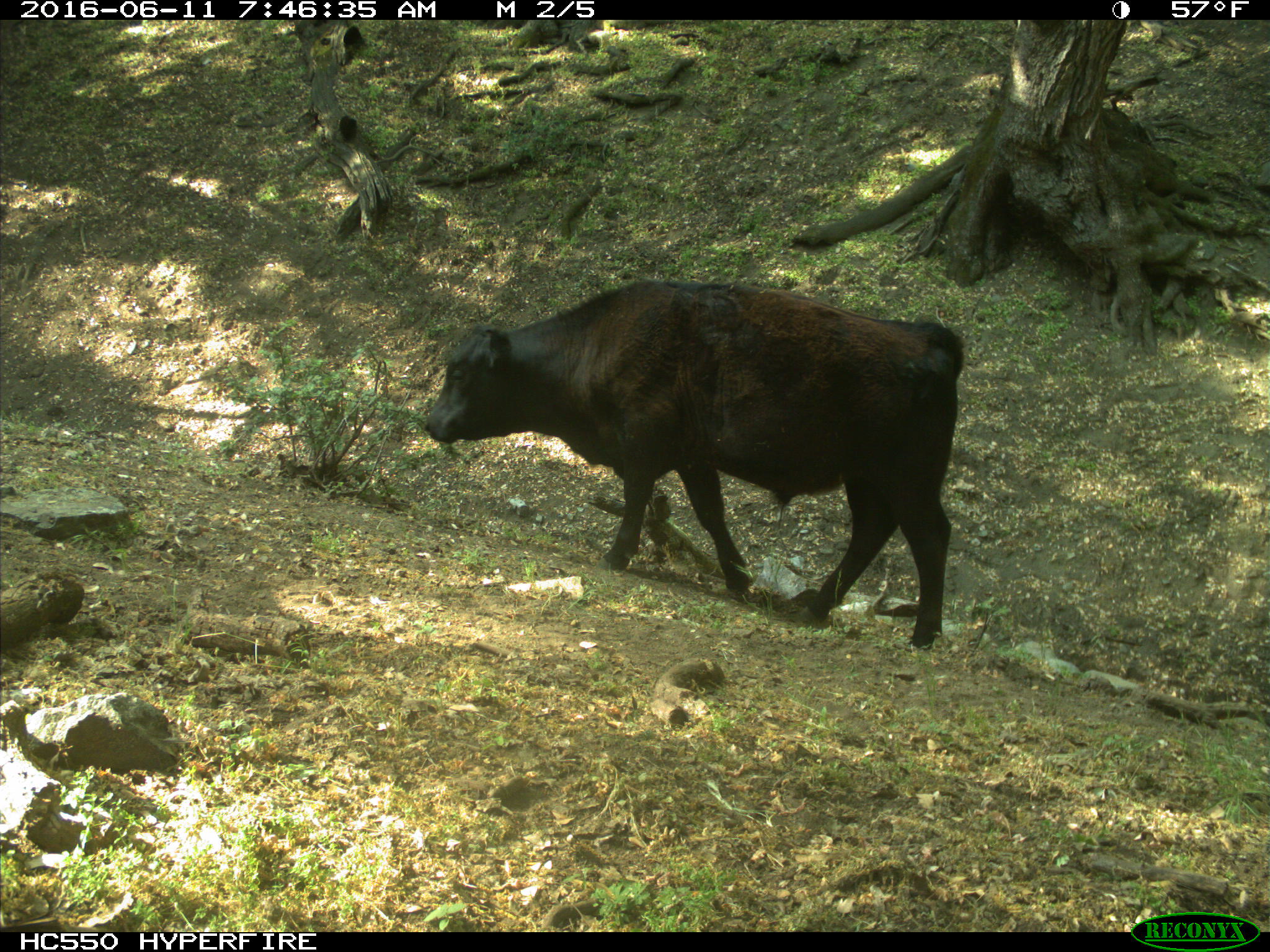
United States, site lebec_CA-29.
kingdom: Animalia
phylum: Chordata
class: Mammalia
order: Artiodactyla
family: Bovidae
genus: Bos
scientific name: Bos taurus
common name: domestic cow